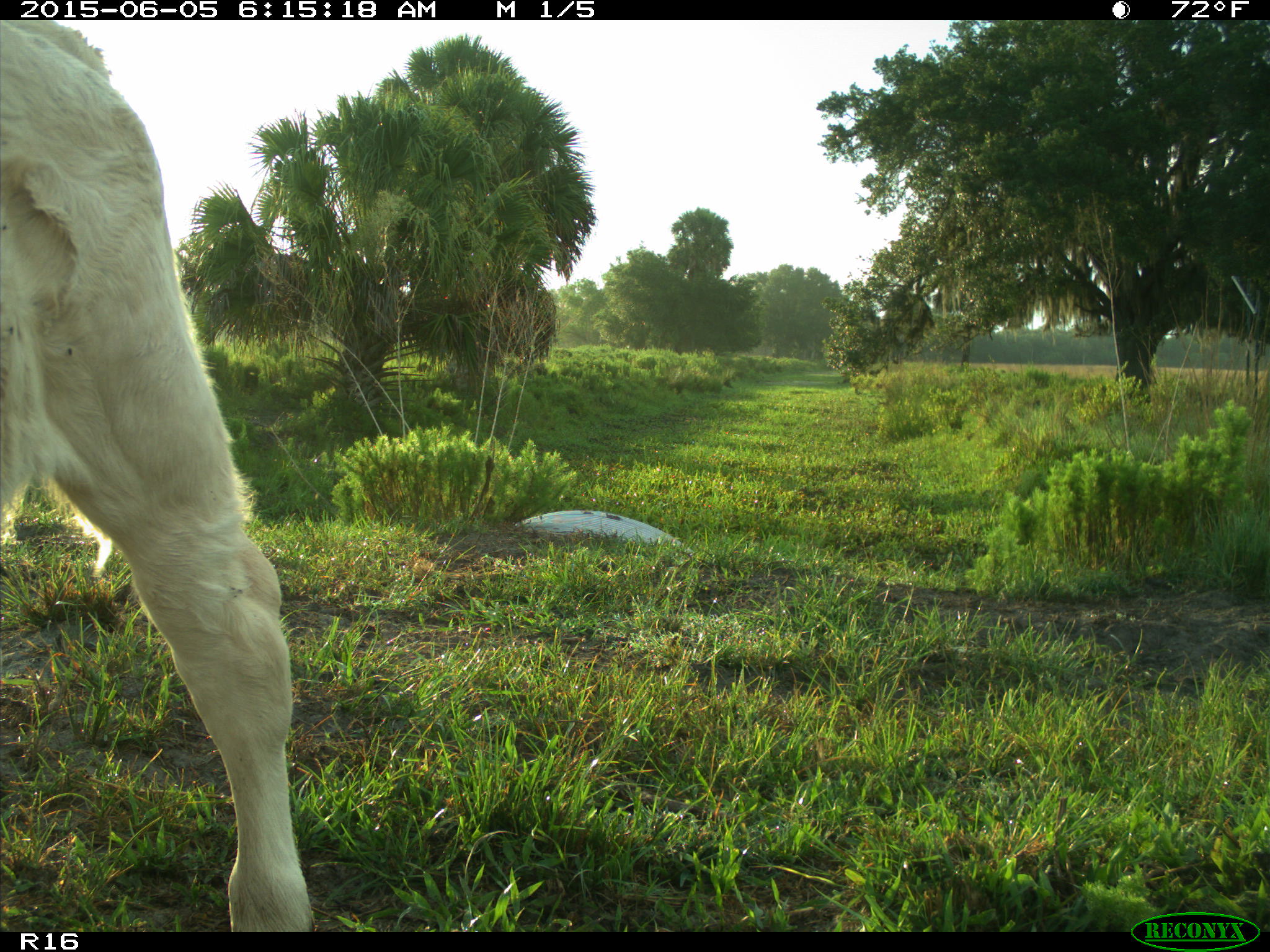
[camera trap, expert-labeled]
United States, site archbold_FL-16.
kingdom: Animalia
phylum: Chordata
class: Mammalia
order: Artiodactyla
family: Bovidae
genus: Bos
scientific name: Bos taurus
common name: domestic cow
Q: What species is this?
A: Bos taurus (domestic cow).